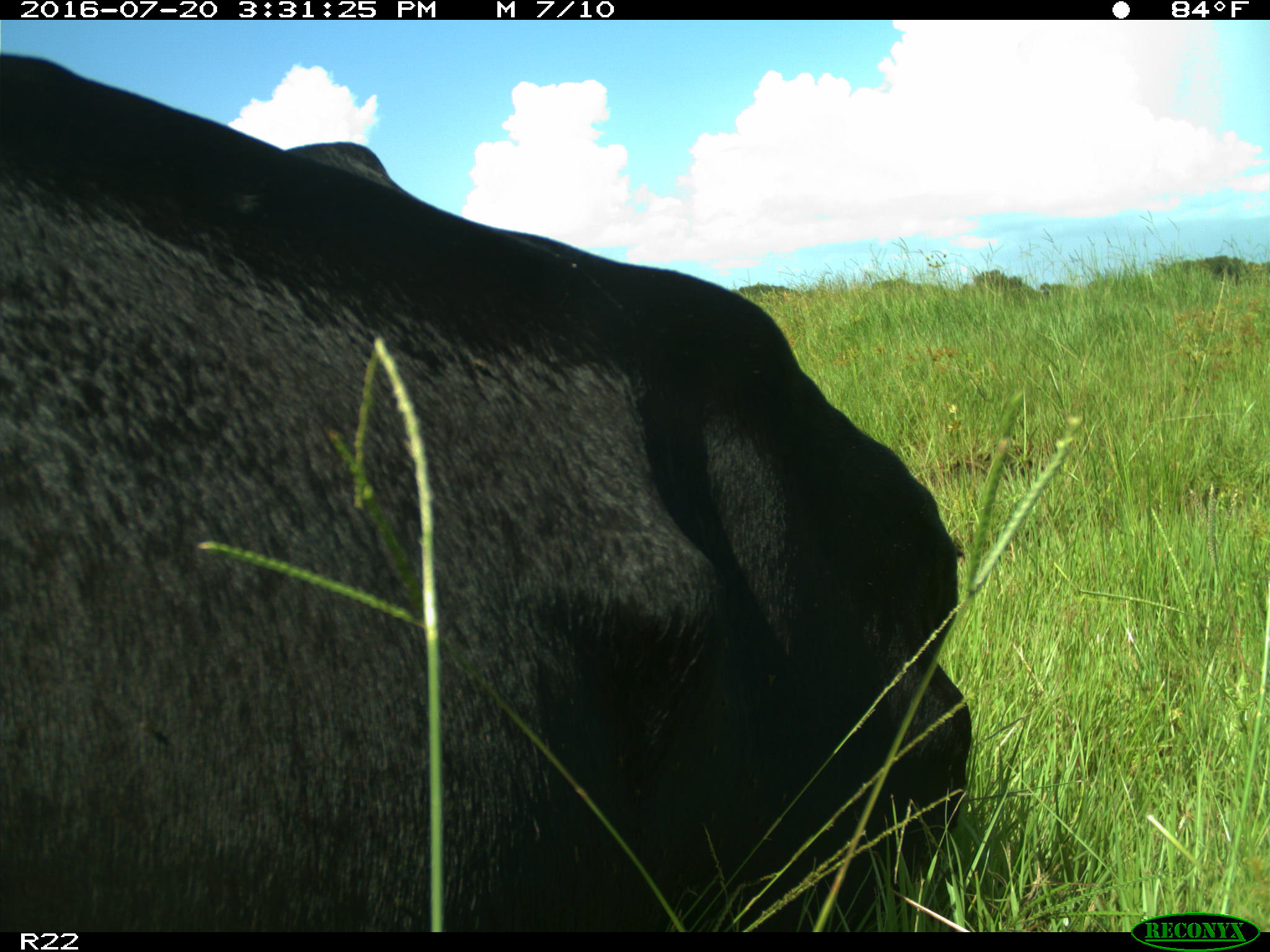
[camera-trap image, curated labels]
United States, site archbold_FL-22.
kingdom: Animalia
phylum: Chordata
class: Mammalia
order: Artiodactyla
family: Bovidae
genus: Bos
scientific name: Bos taurus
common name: domestic cow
Bos taurus (domestic cow).